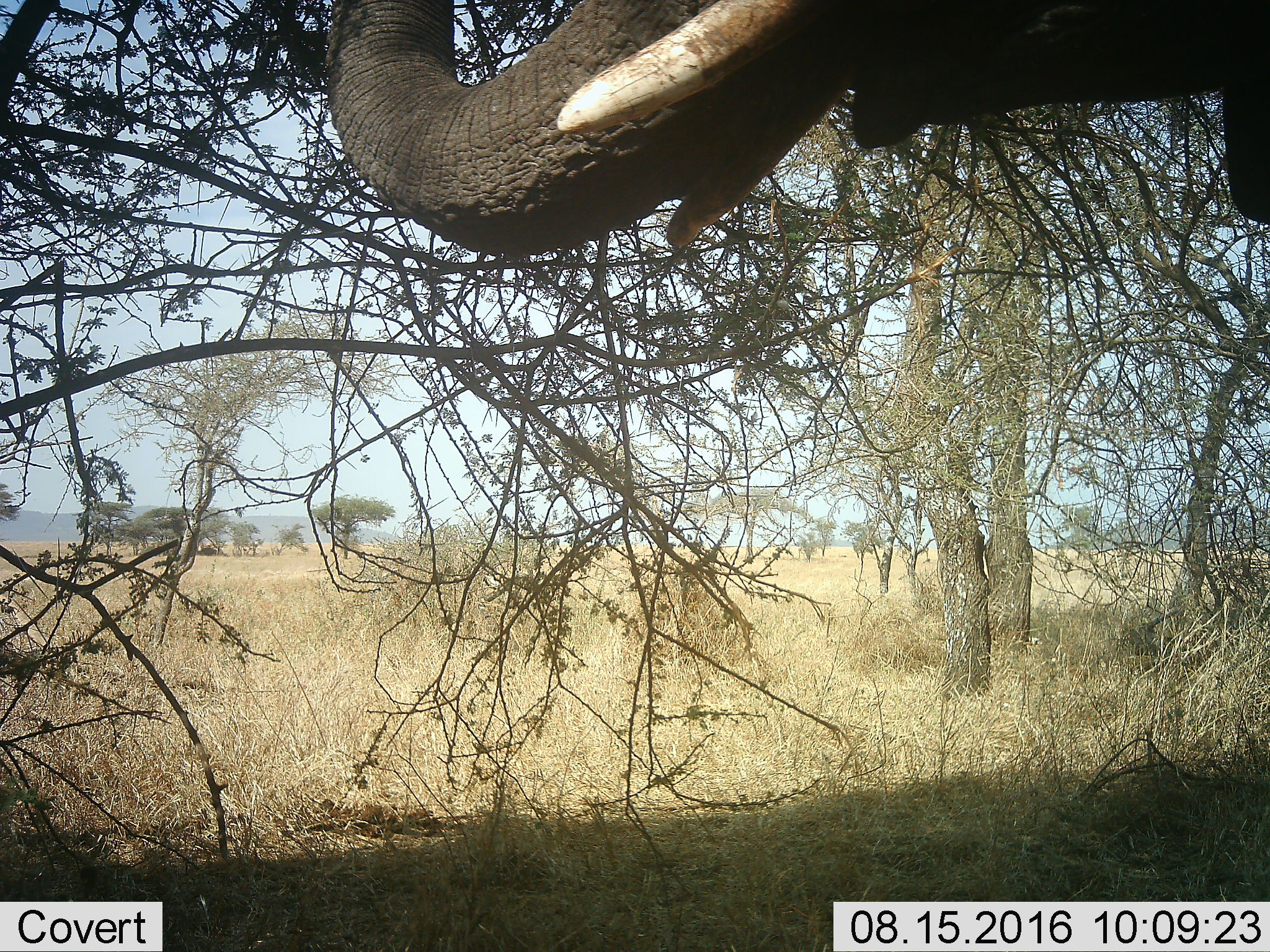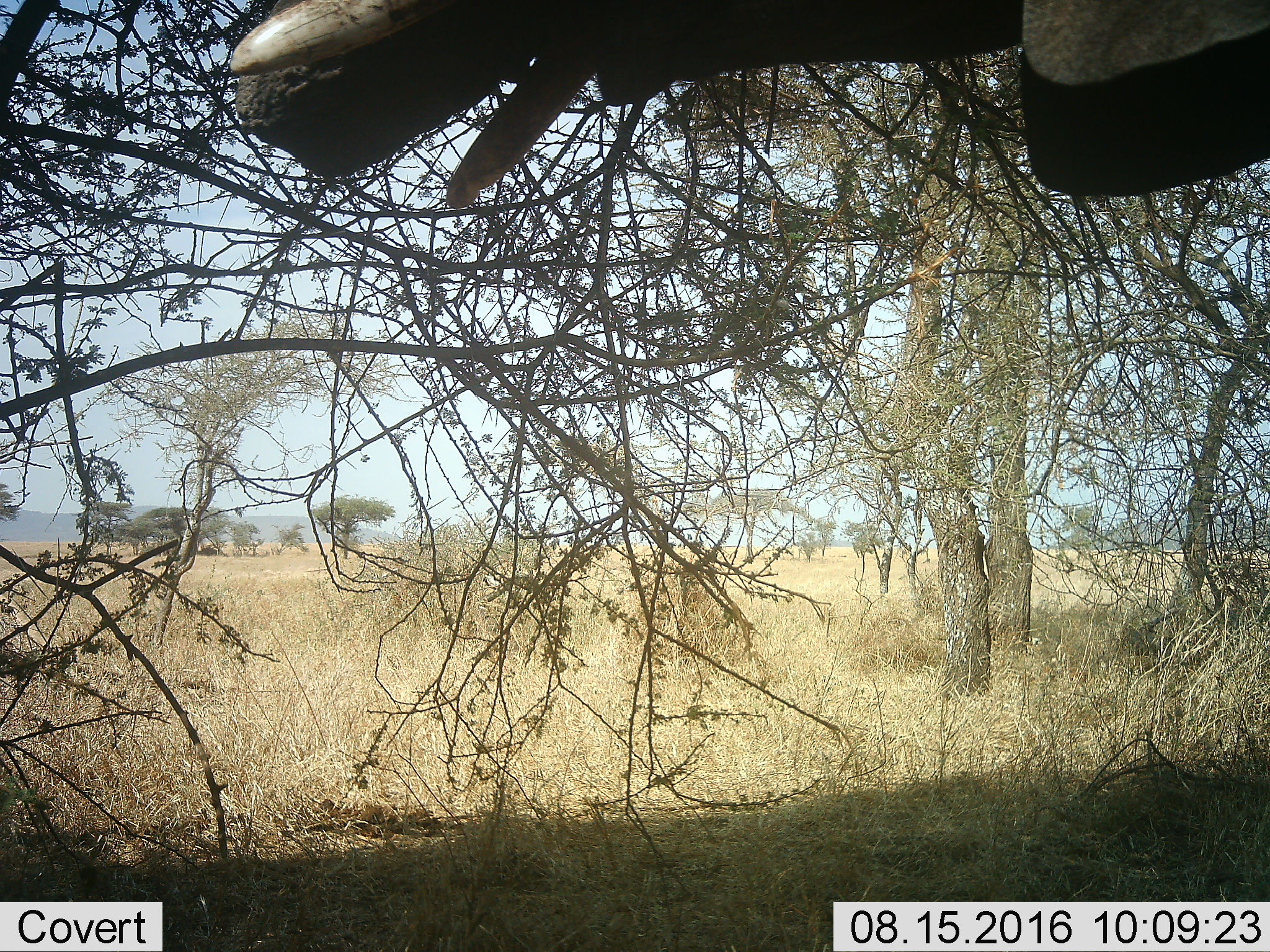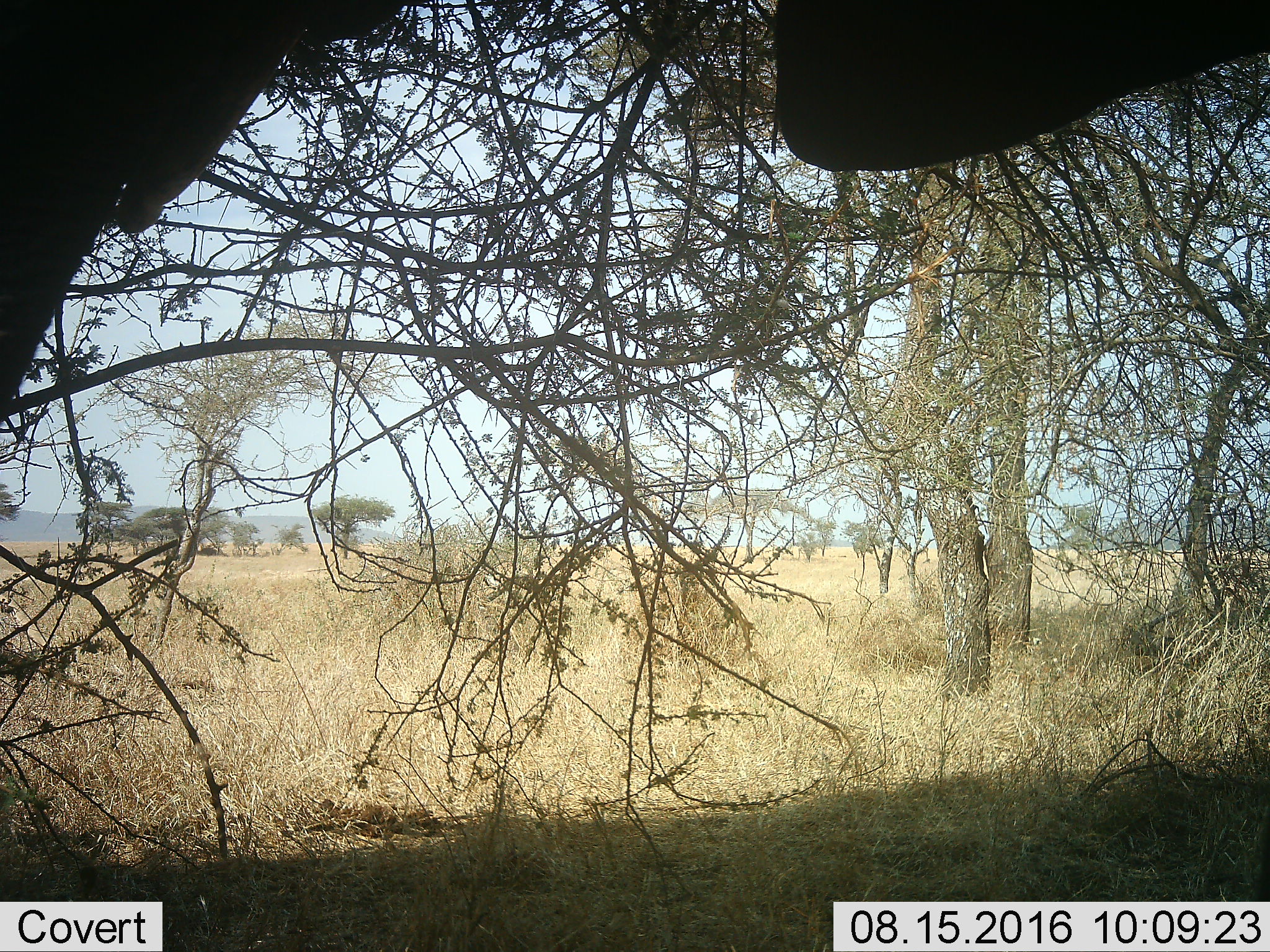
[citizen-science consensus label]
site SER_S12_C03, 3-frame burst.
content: unidentified animal